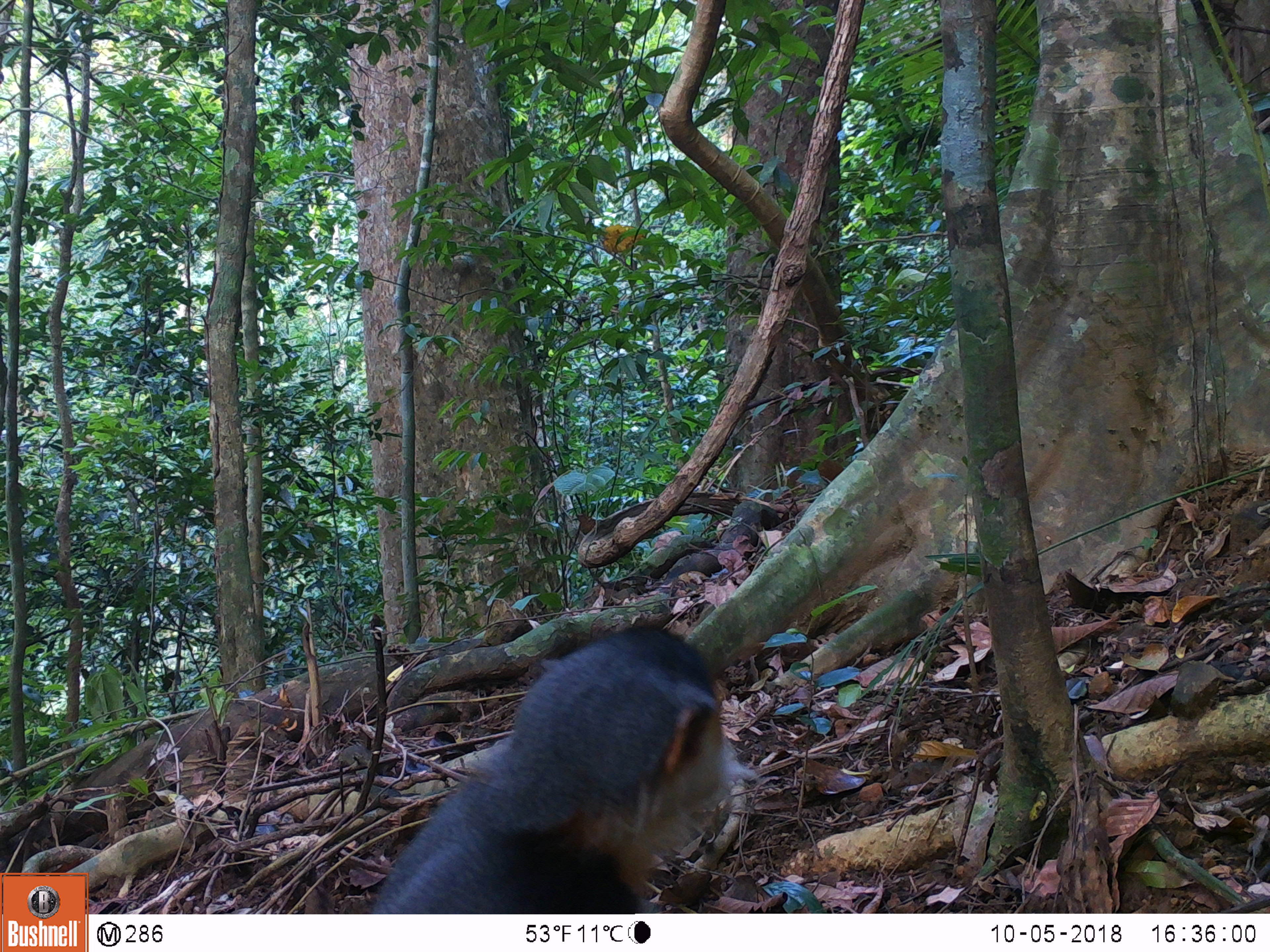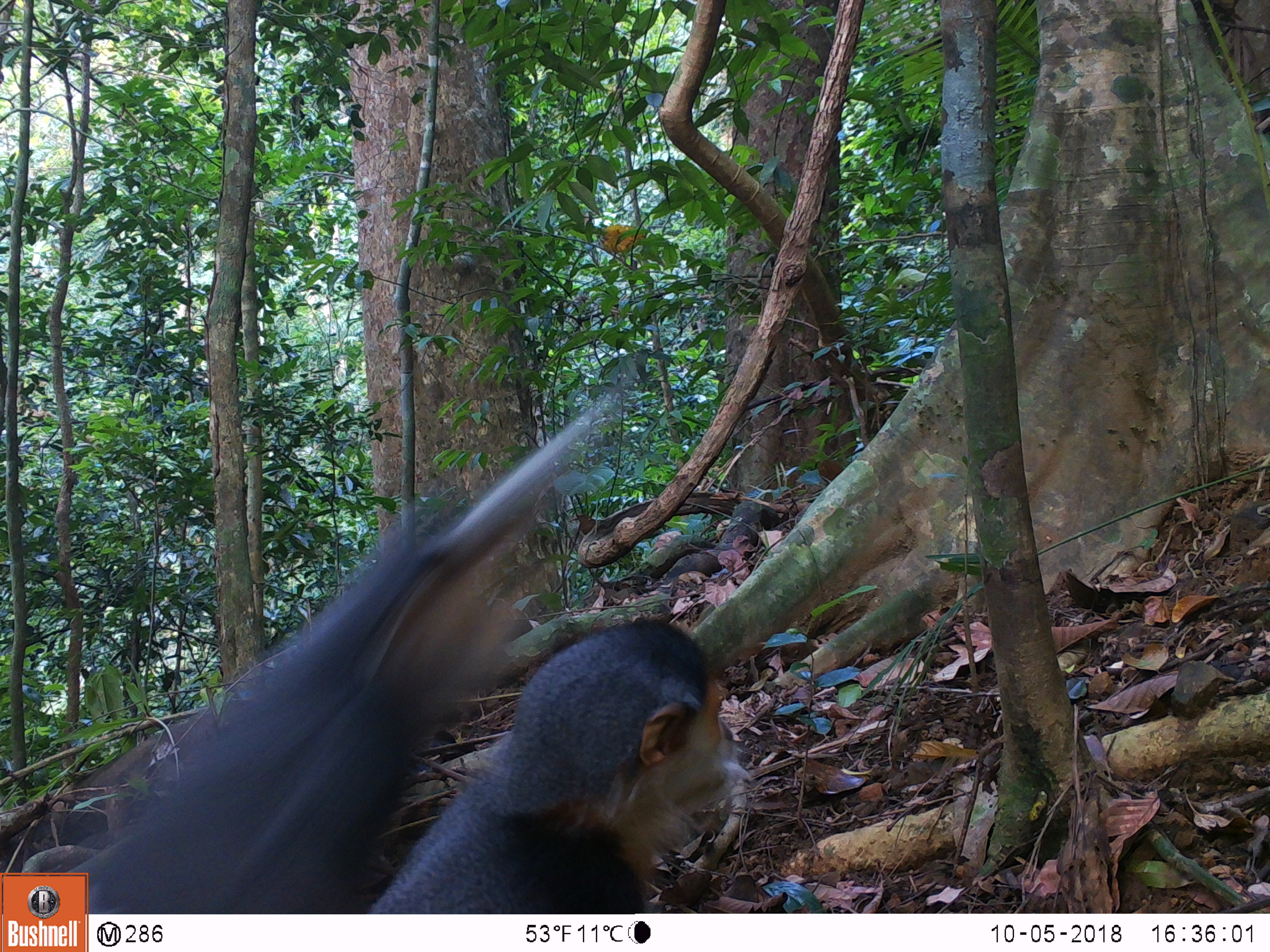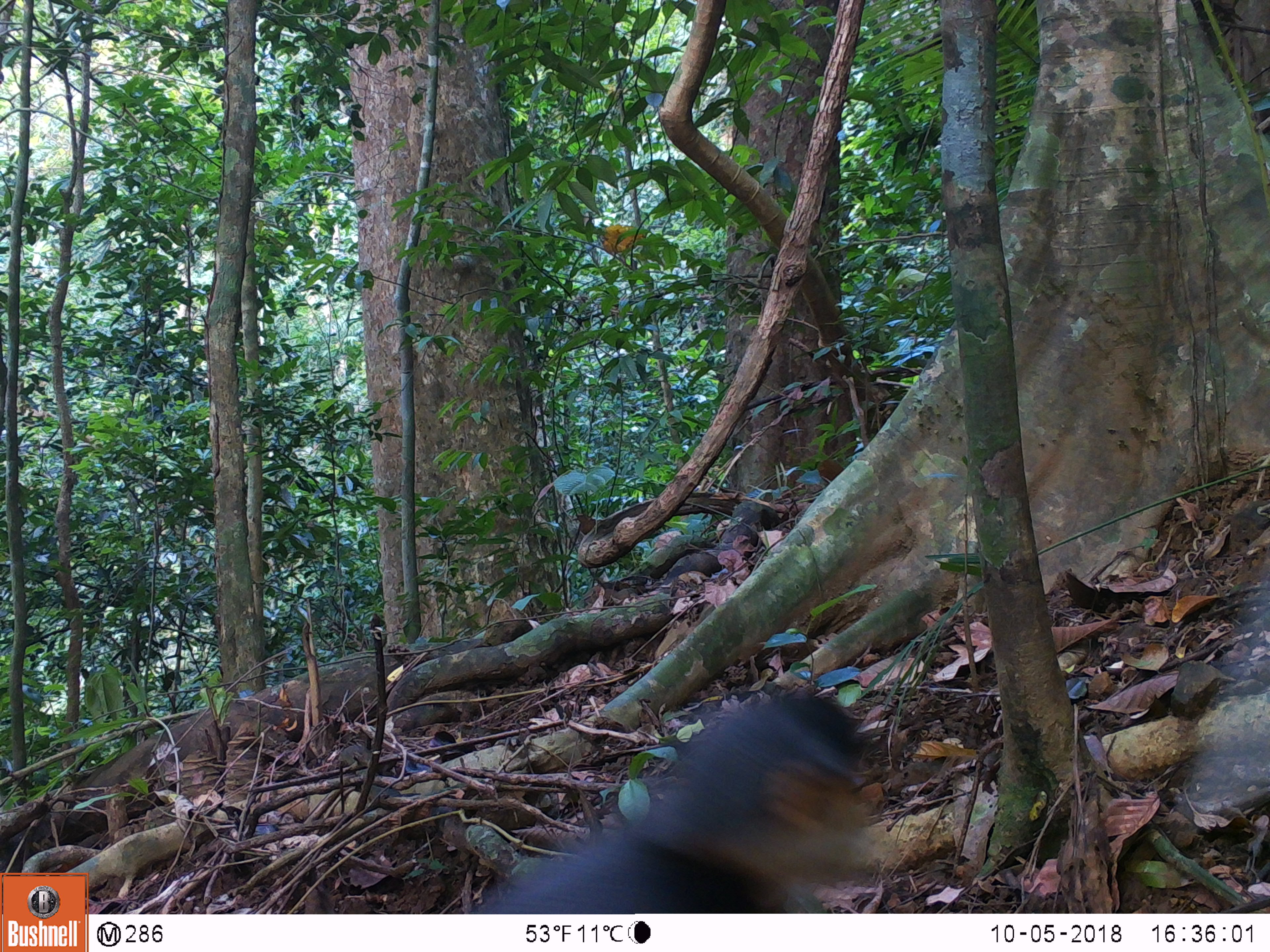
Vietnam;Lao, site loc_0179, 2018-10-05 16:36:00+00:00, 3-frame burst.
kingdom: Animalia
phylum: Chordata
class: Mammalia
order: Primates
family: Cercopithecidae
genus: Pygathrix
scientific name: Pygathrix nemaeus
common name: red-shanked douc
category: red shanked douc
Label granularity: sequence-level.